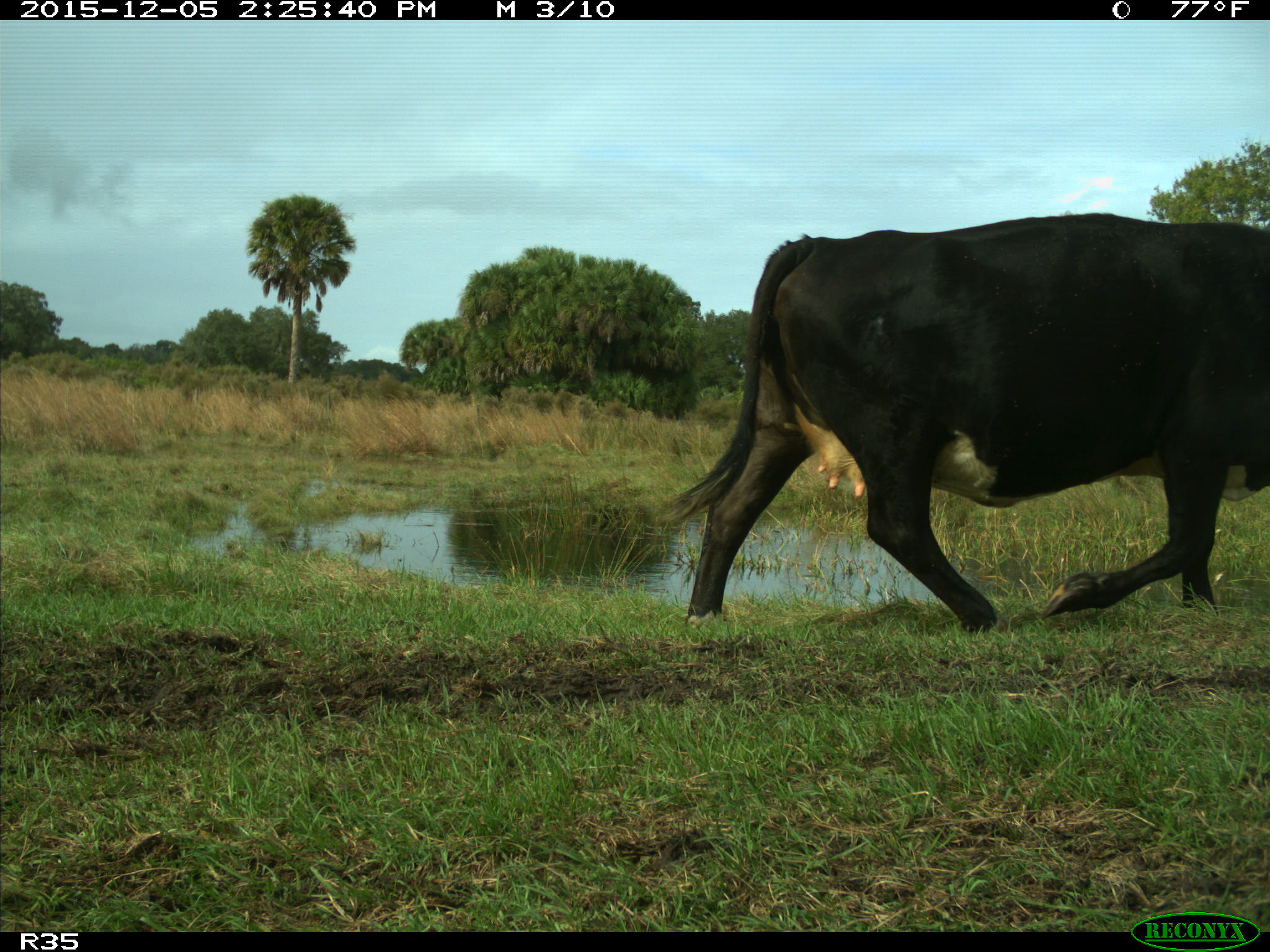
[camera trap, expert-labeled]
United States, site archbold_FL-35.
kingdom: Animalia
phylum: Chordata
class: Mammalia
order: Artiodactyla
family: Bovidae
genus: Bos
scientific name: Bos taurus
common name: domestic cow